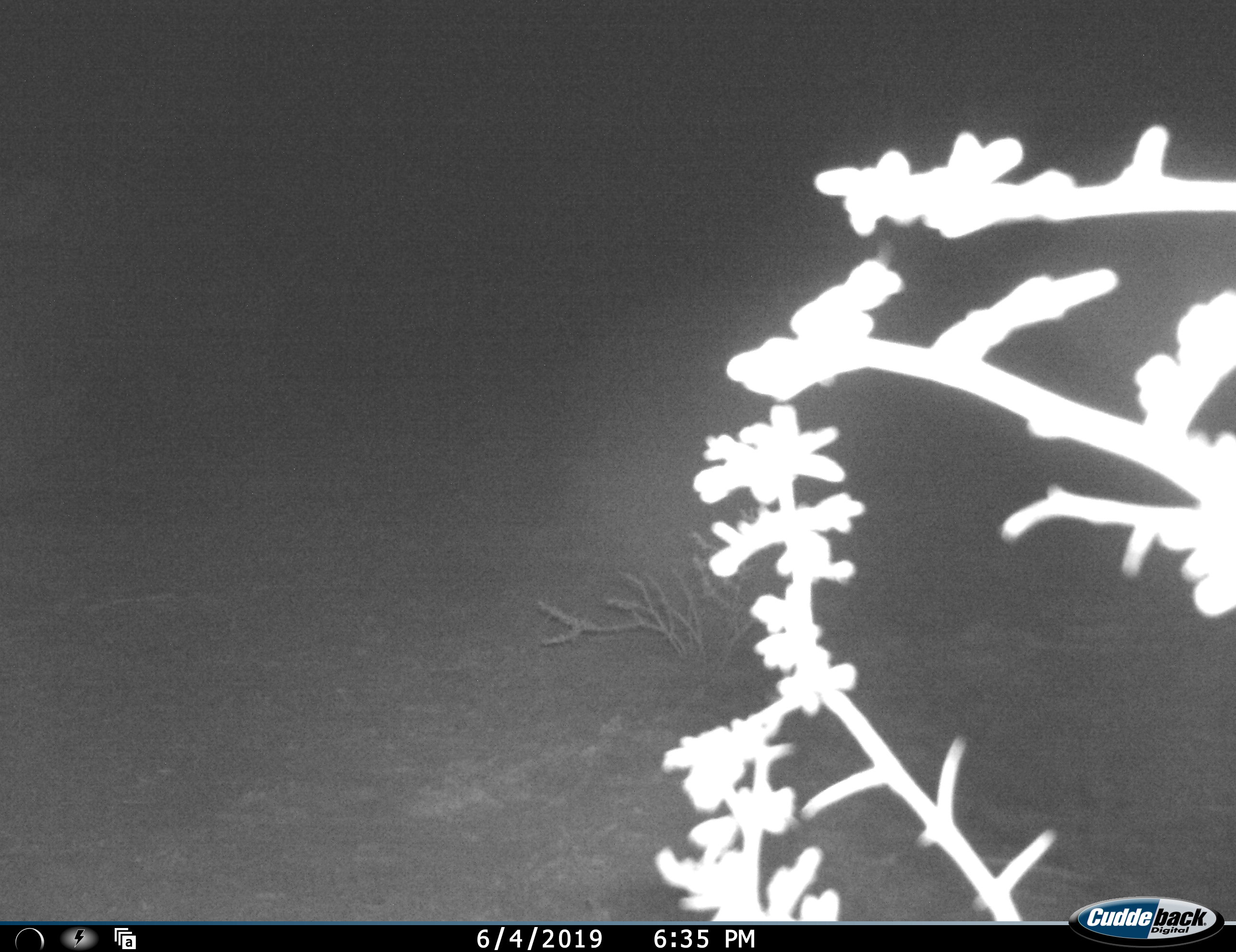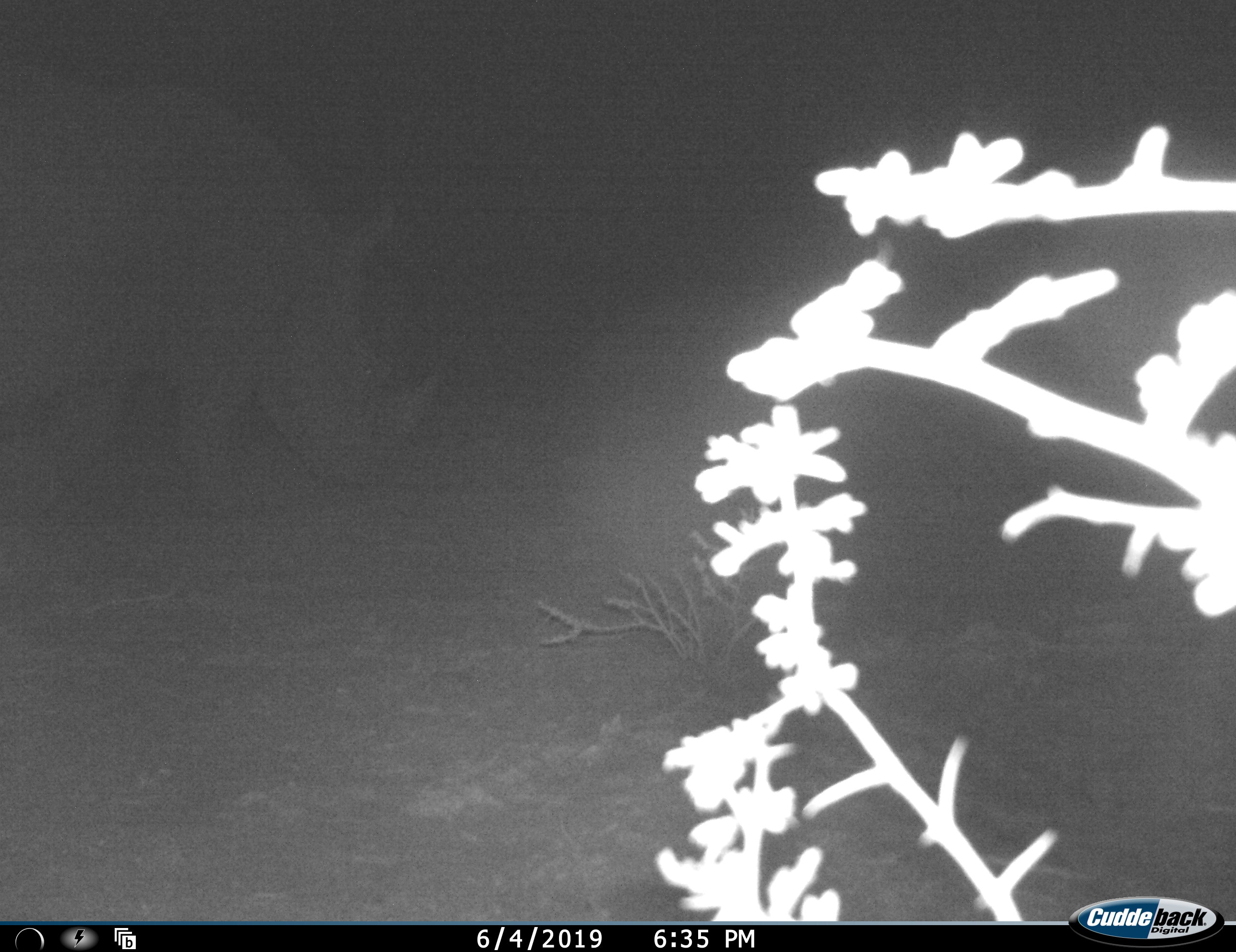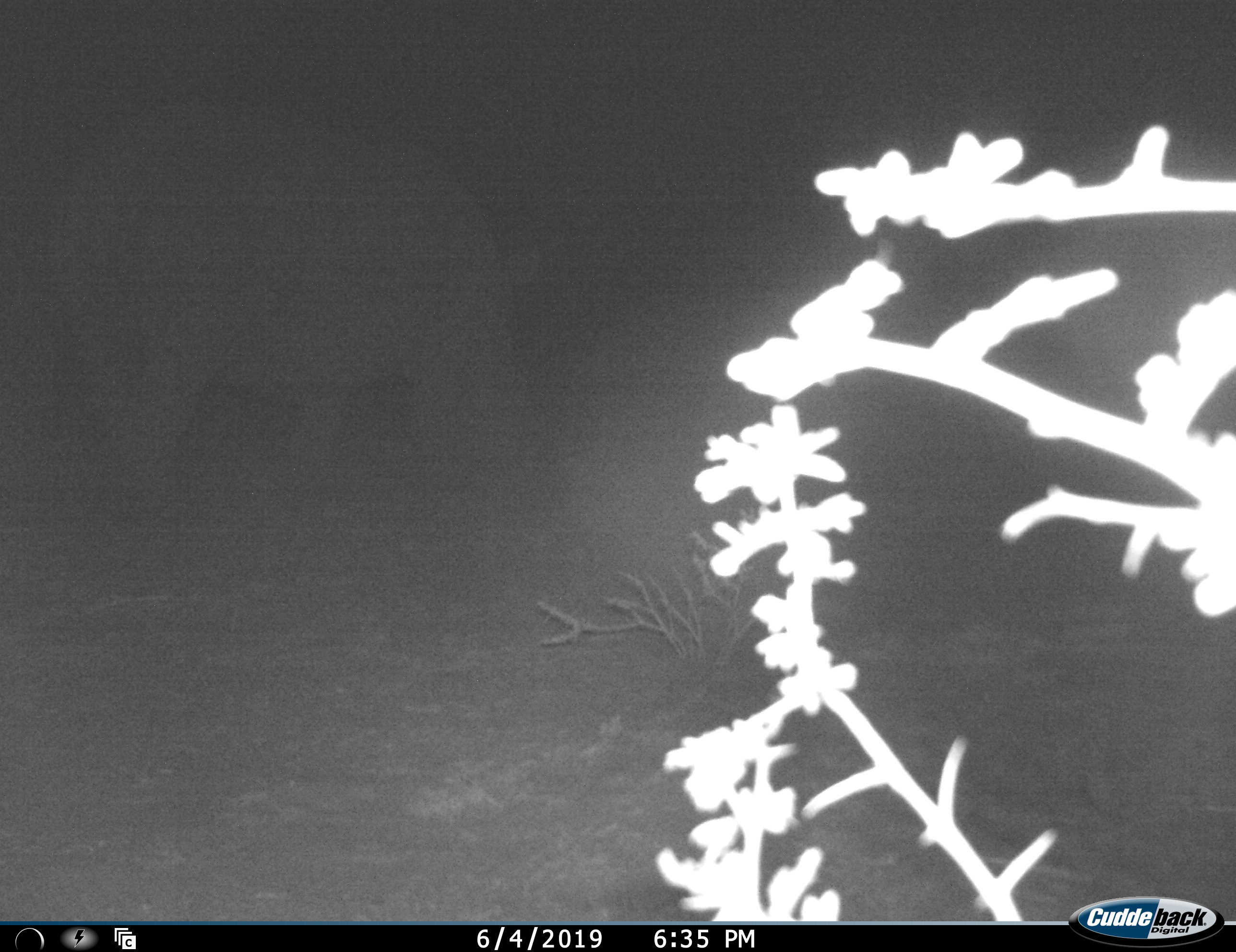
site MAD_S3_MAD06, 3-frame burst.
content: unidentified animal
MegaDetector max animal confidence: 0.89